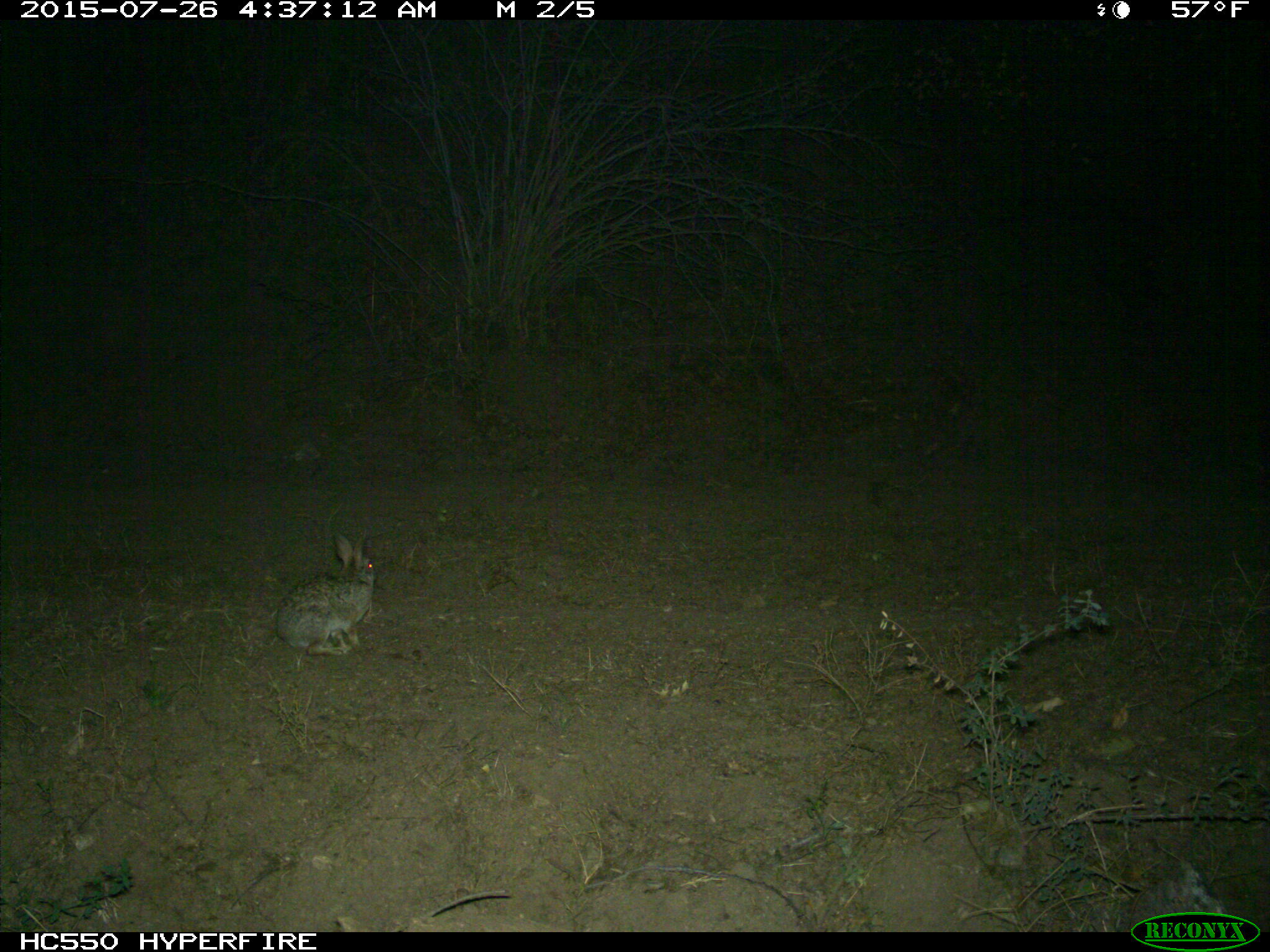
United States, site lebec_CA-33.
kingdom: Animalia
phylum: Chordata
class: Mammalia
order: Lagomorpha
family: Leporidae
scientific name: Leporidae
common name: rabbits and hares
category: unidentified rabbit